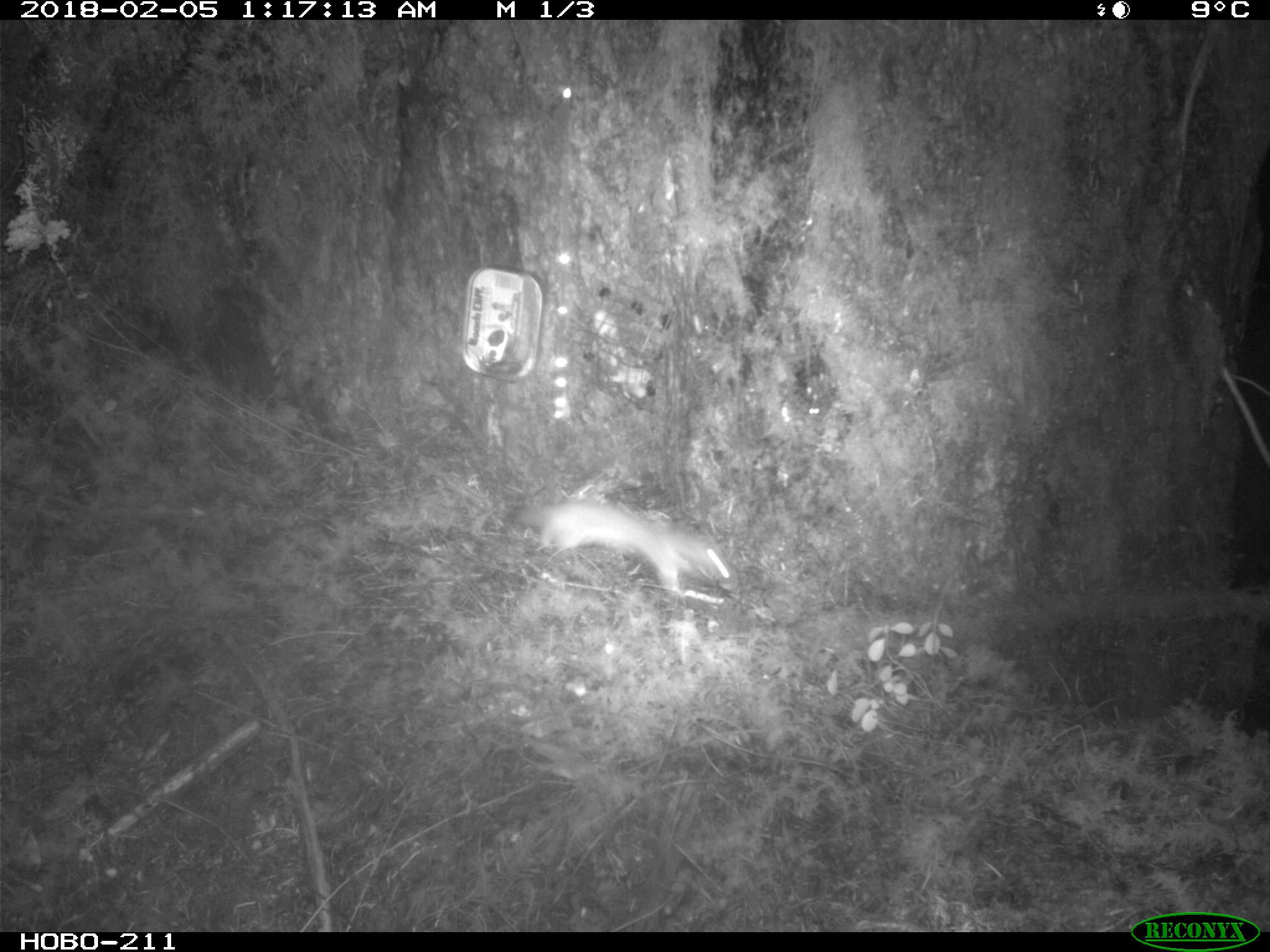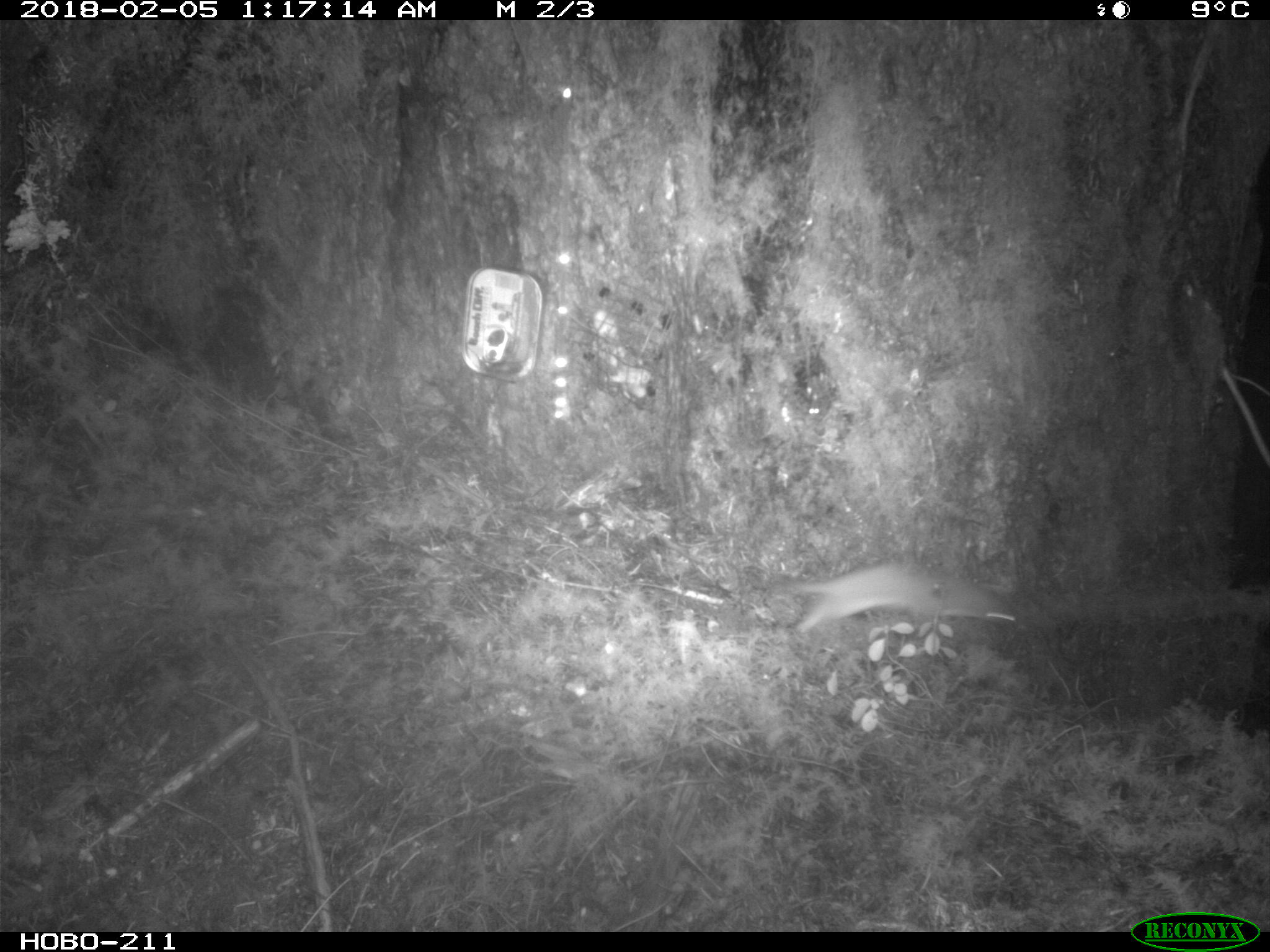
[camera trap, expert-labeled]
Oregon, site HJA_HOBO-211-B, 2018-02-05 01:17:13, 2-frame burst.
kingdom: Animalia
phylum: Chordata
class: Mammalia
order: Carnivora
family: Mustelidae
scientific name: Mustelidae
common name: weasel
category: weasel family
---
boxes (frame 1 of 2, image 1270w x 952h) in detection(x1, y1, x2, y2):
weasel family: detection(499, 487, 761, 618)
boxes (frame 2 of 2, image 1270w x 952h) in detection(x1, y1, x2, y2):
weasel family: detection(752, 531, 1057, 658)